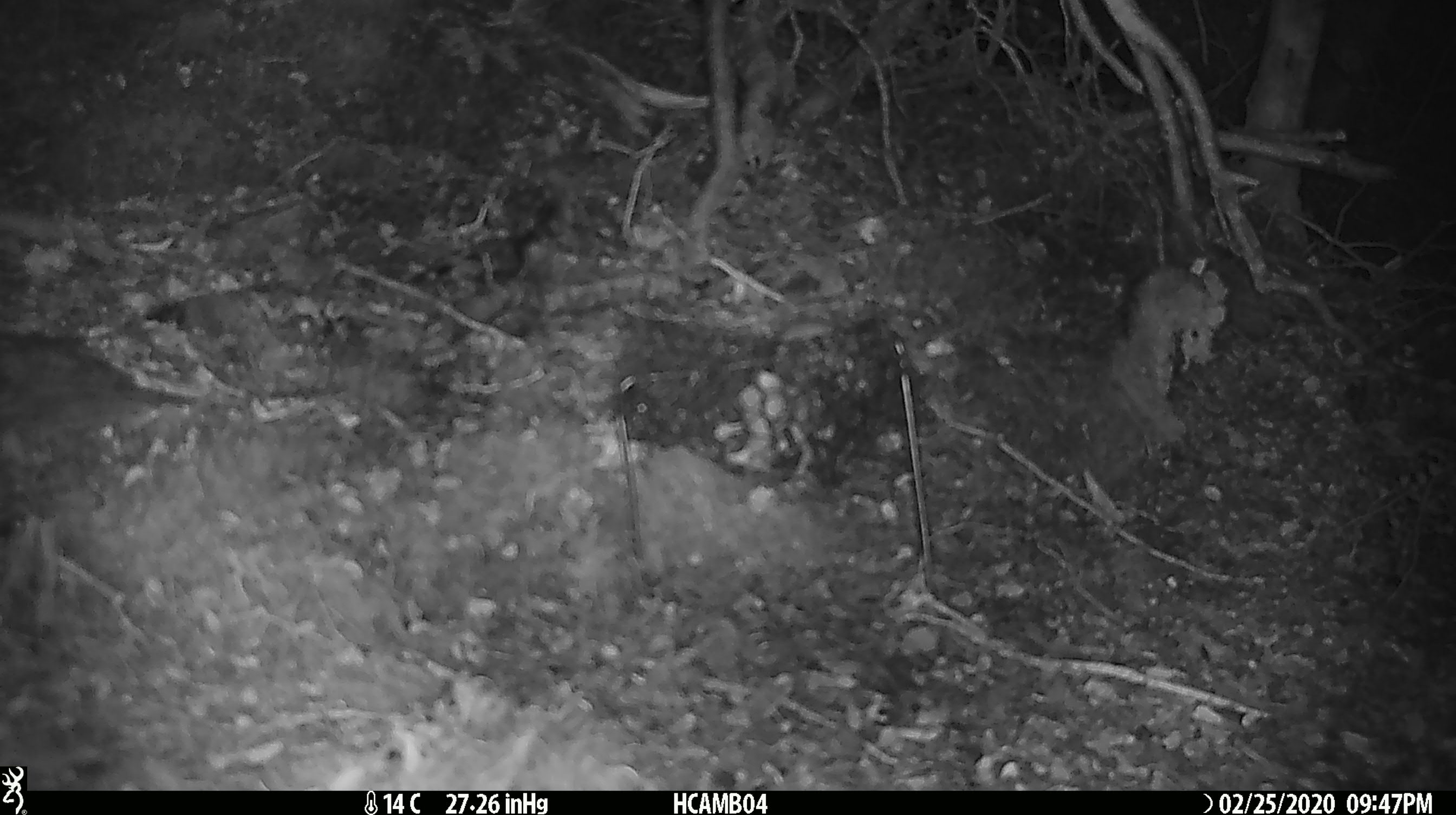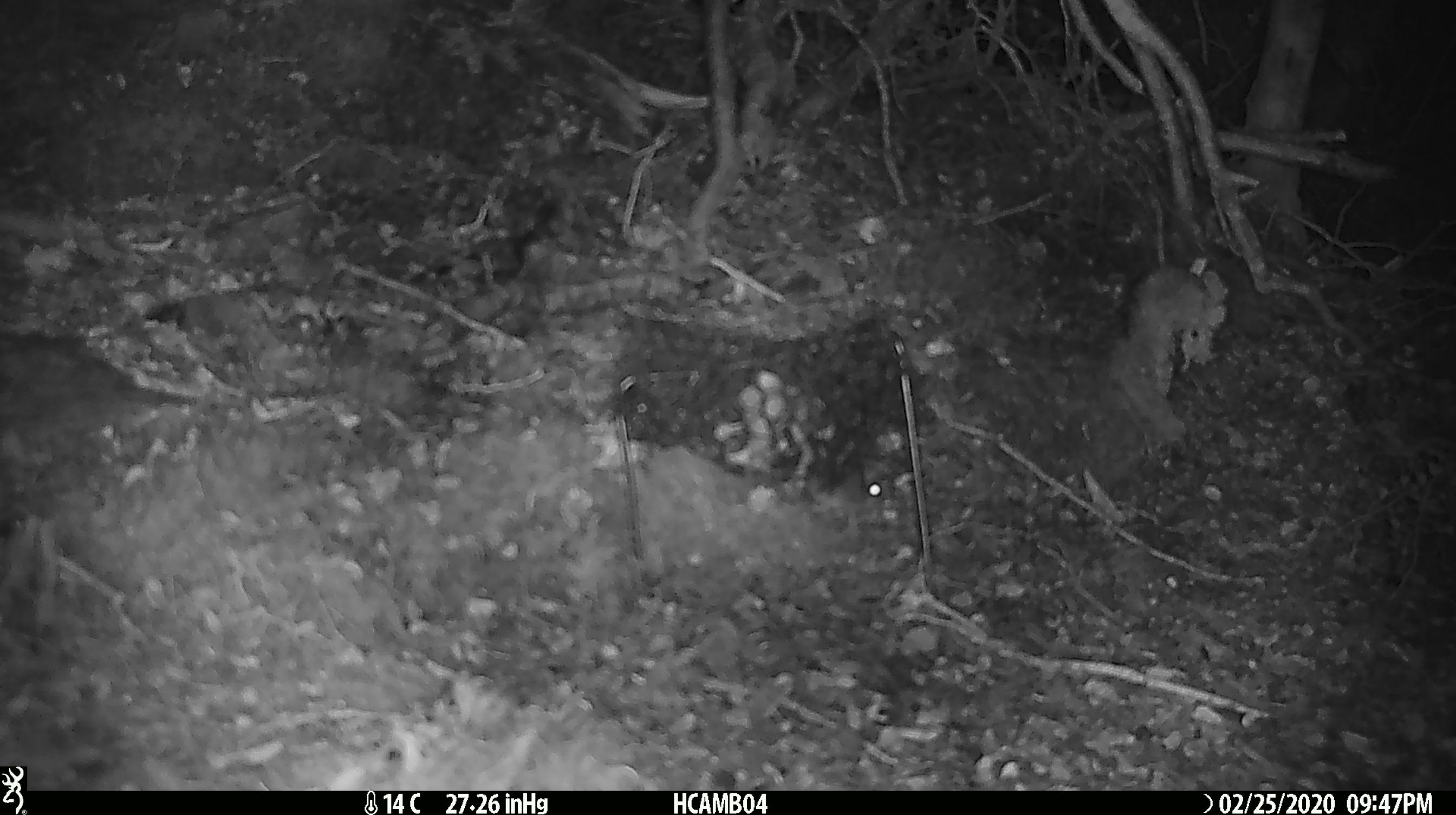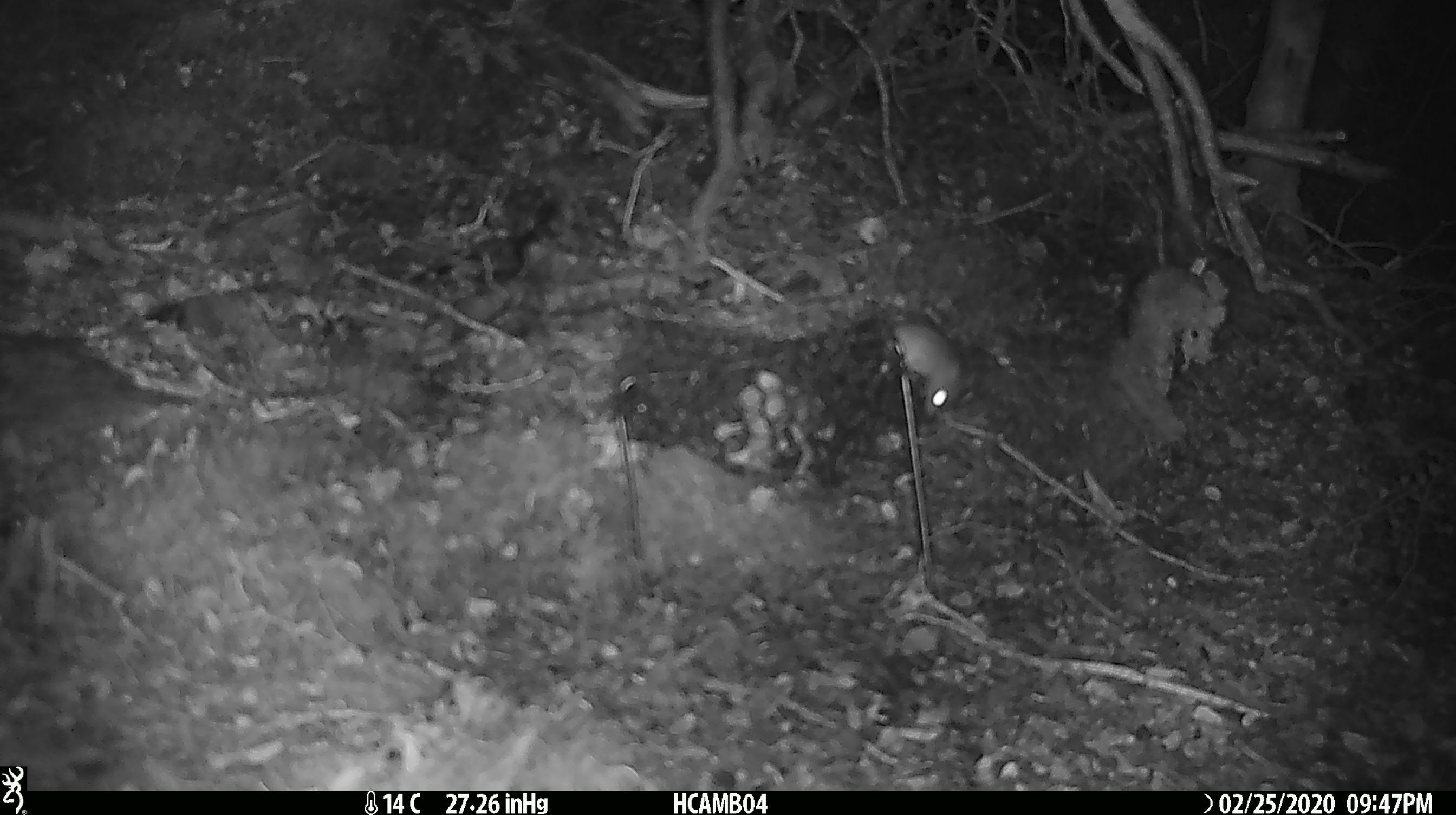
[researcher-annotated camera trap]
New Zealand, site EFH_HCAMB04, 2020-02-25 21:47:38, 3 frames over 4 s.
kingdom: Animalia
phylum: Chordata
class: Mammalia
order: Rodentia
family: Muridae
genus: Mus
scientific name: Mus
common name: mouse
Mouse (Mus).